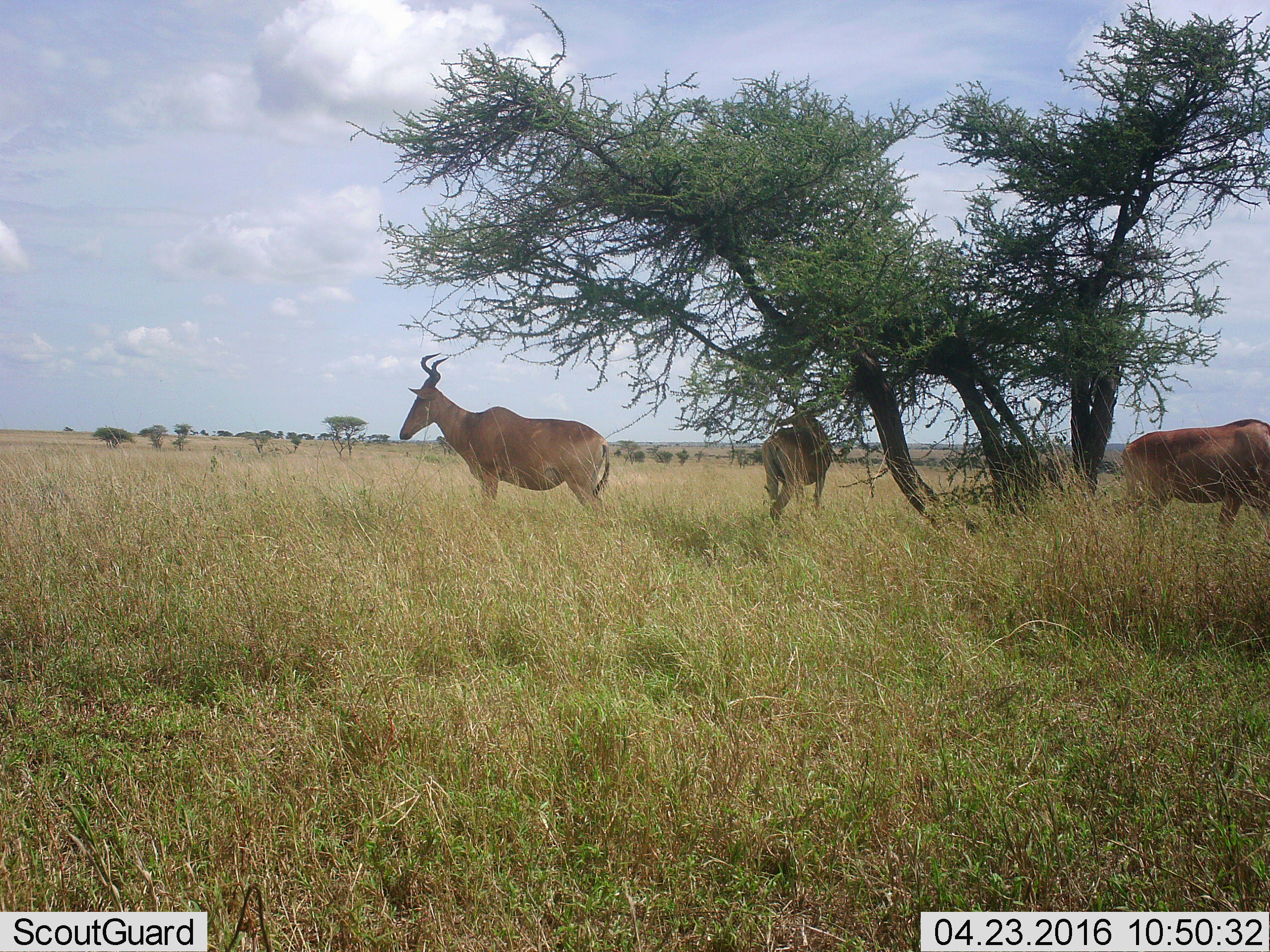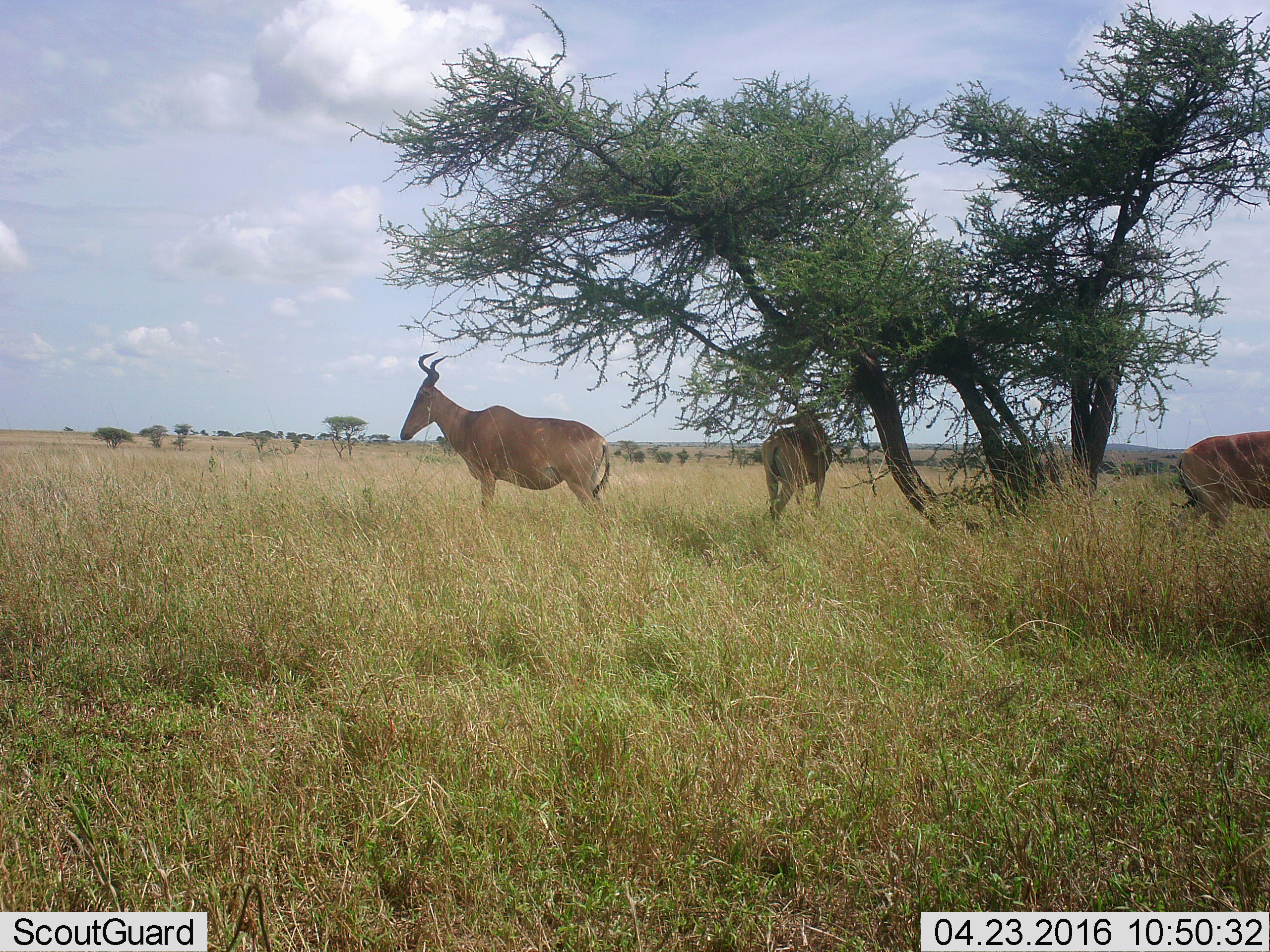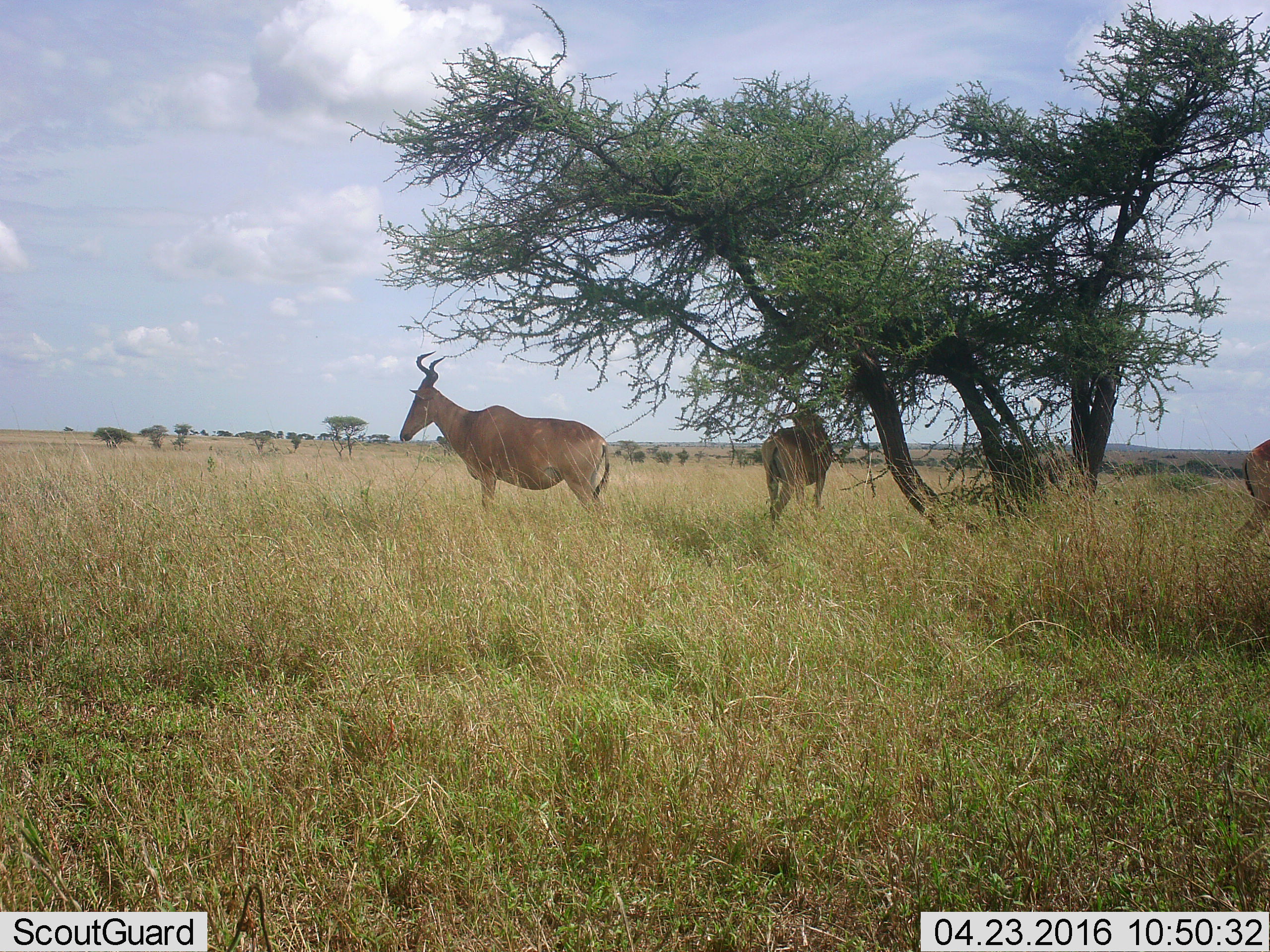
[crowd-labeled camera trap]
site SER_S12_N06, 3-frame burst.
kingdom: Animalia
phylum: Chordata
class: Mammalia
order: Artiodactyla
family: Bovidae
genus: Alcelaphus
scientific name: Alcelaphus buselaphus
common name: hartebeest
Hartebeest (Alcelaphus buselaphus), count 3. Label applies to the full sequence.